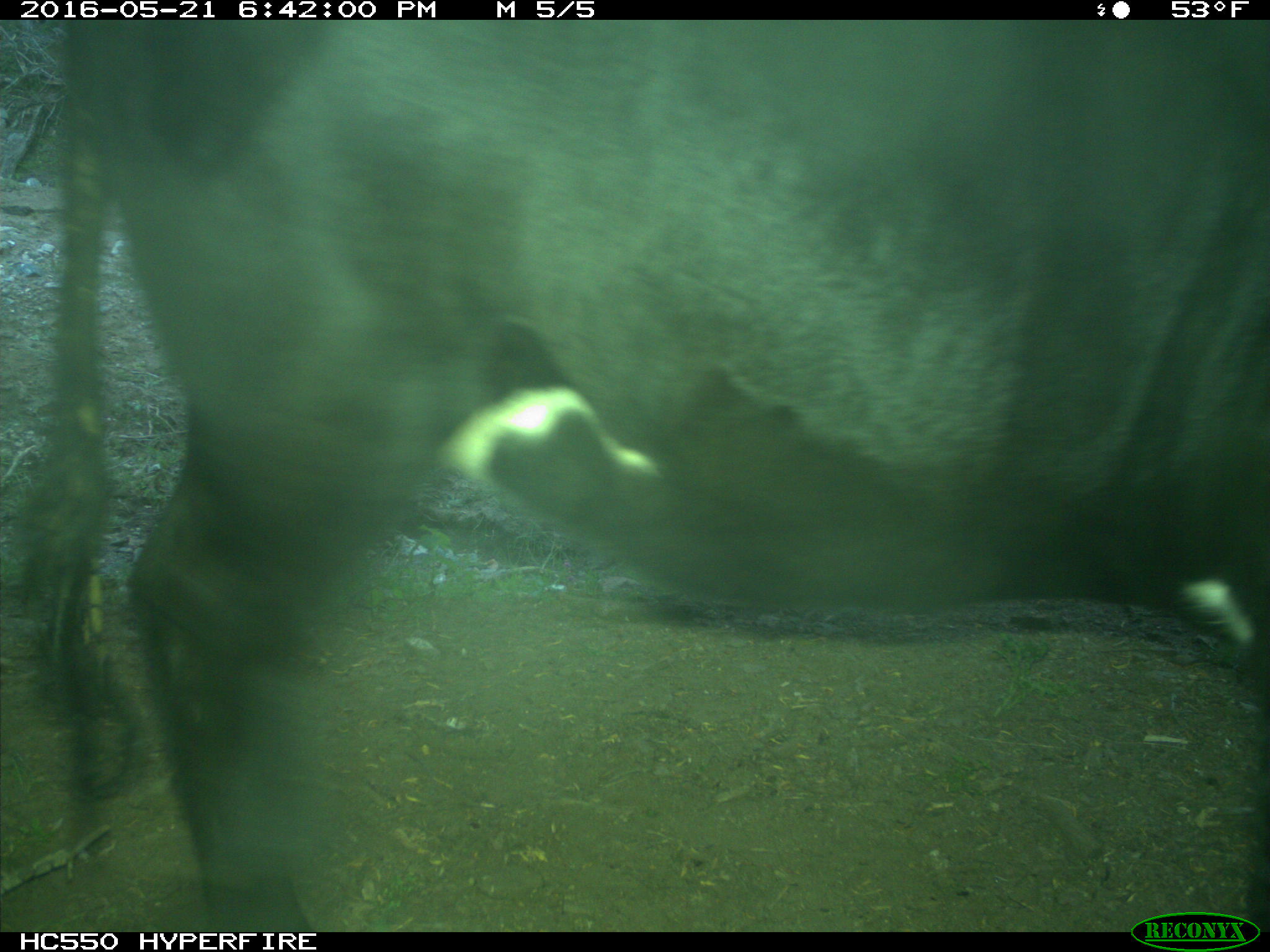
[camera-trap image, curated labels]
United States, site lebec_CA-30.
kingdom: Animalia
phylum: Chordata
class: Mammalia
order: Artiodactyla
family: Bovidae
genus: Bos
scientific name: Bos taurus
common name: domestic cow